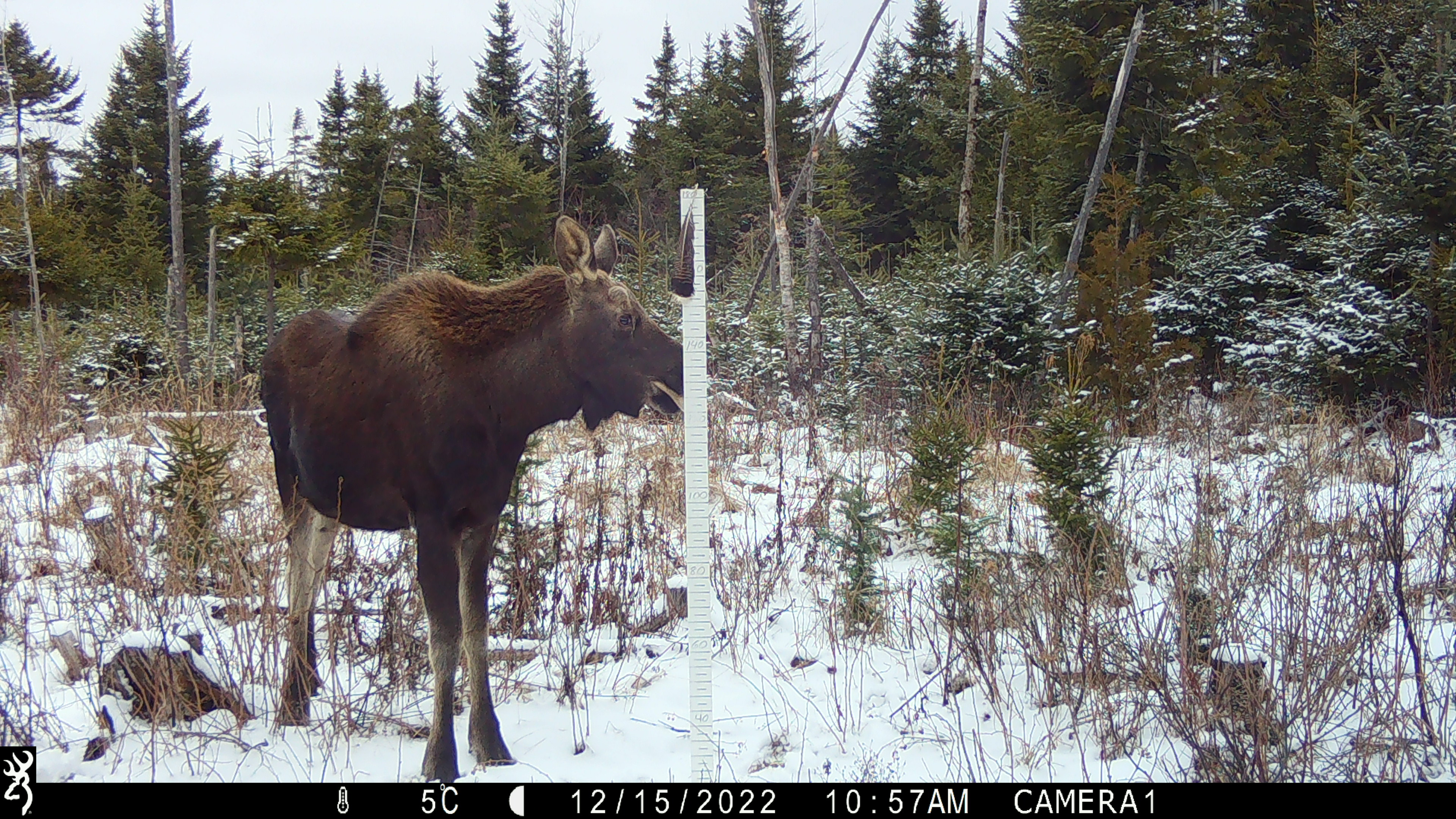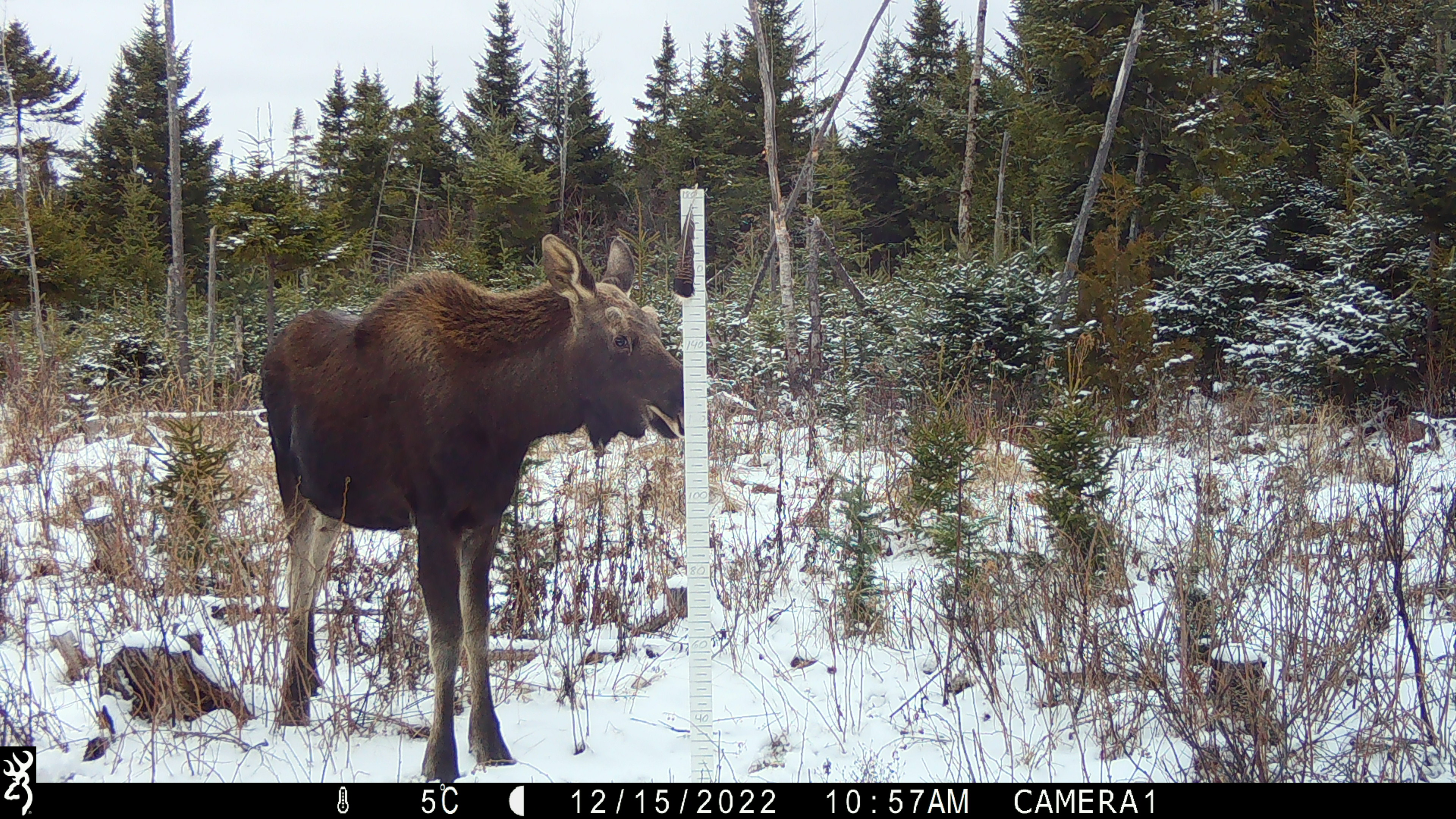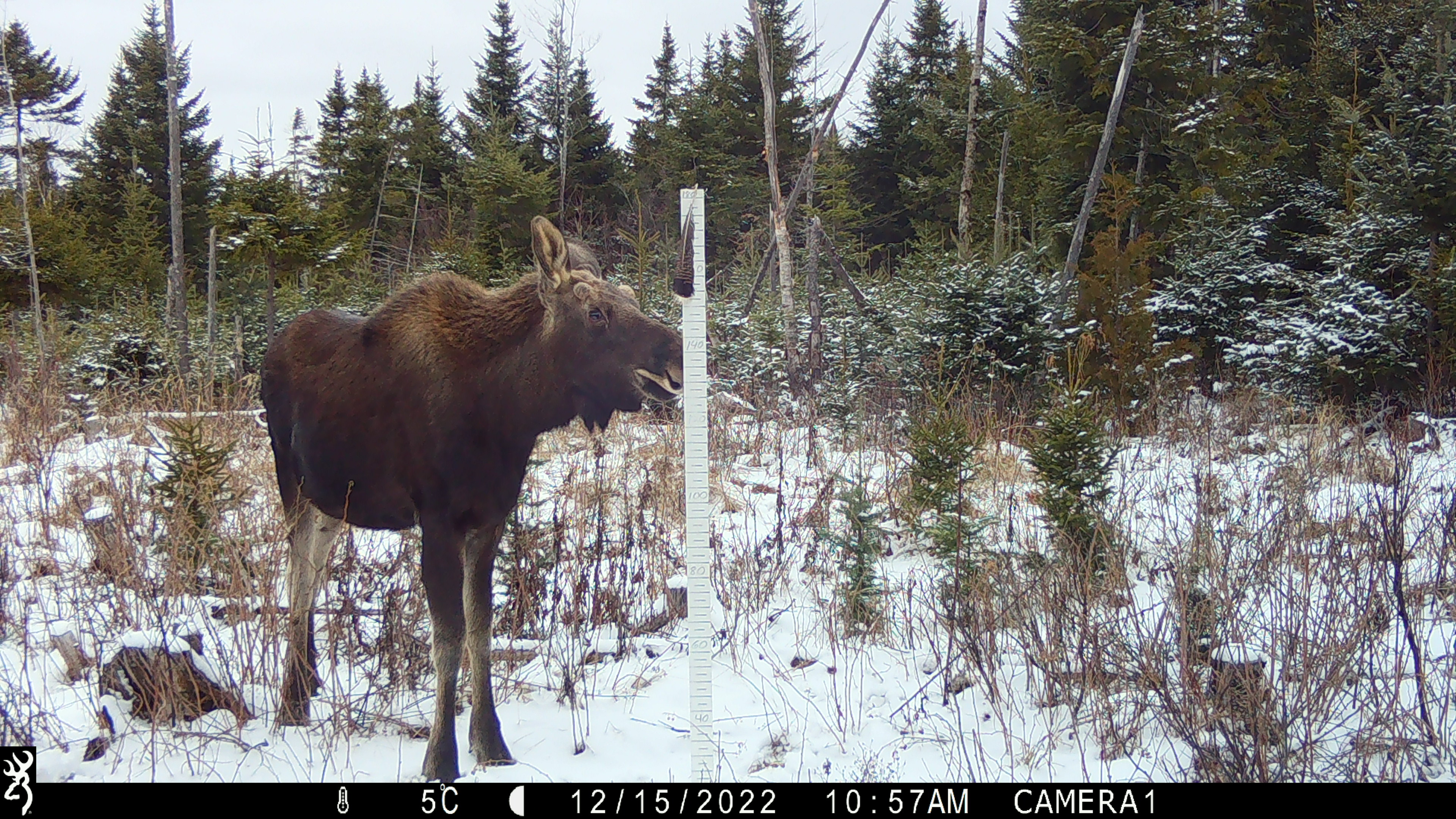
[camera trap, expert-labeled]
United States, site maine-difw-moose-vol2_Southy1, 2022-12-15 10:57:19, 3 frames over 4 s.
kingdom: Animalia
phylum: Chordata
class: Mammalia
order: Artiodactyla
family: Cervidae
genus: Alces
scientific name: Alces alces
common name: moose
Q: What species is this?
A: Moose (Alces alces).